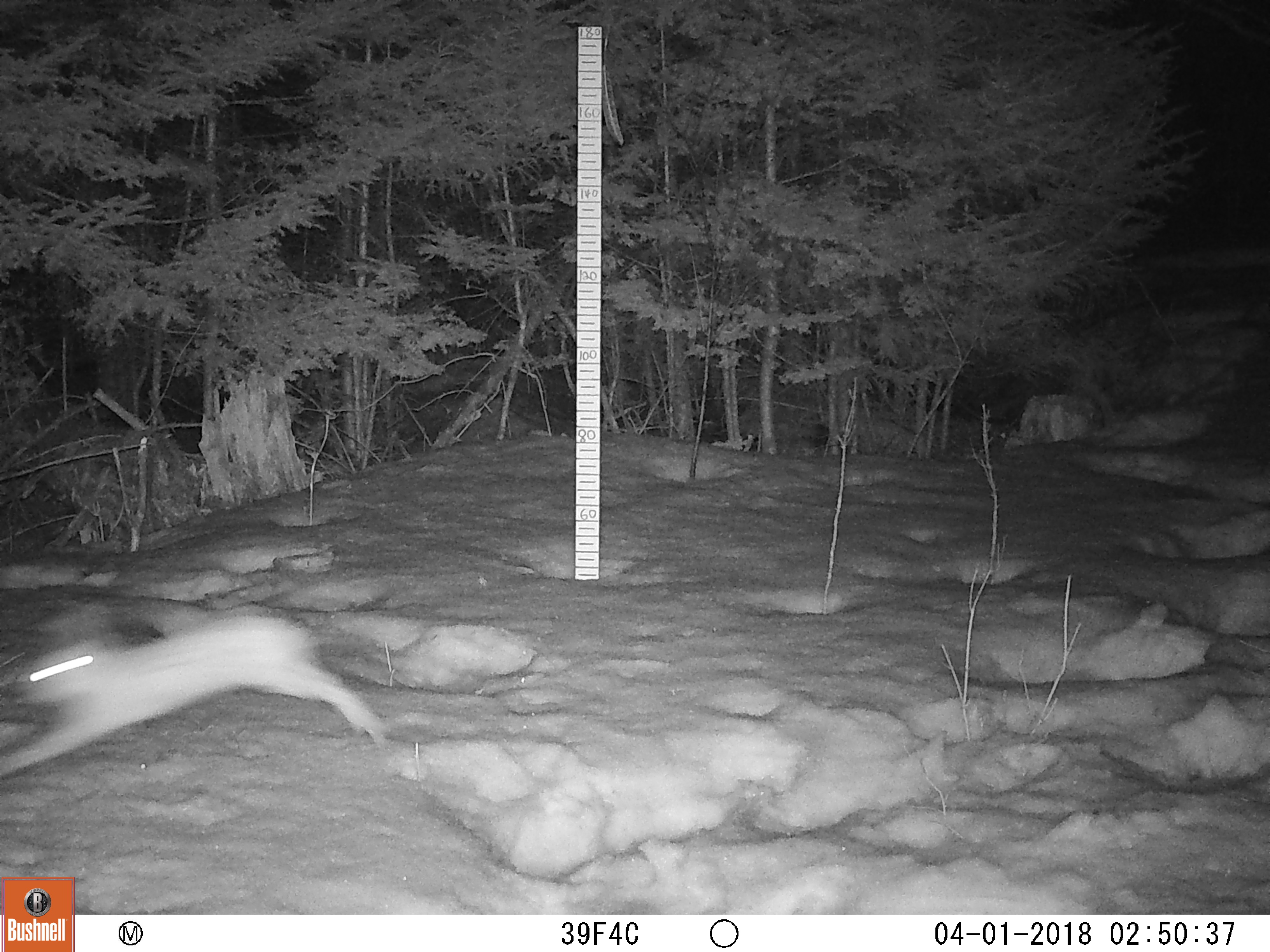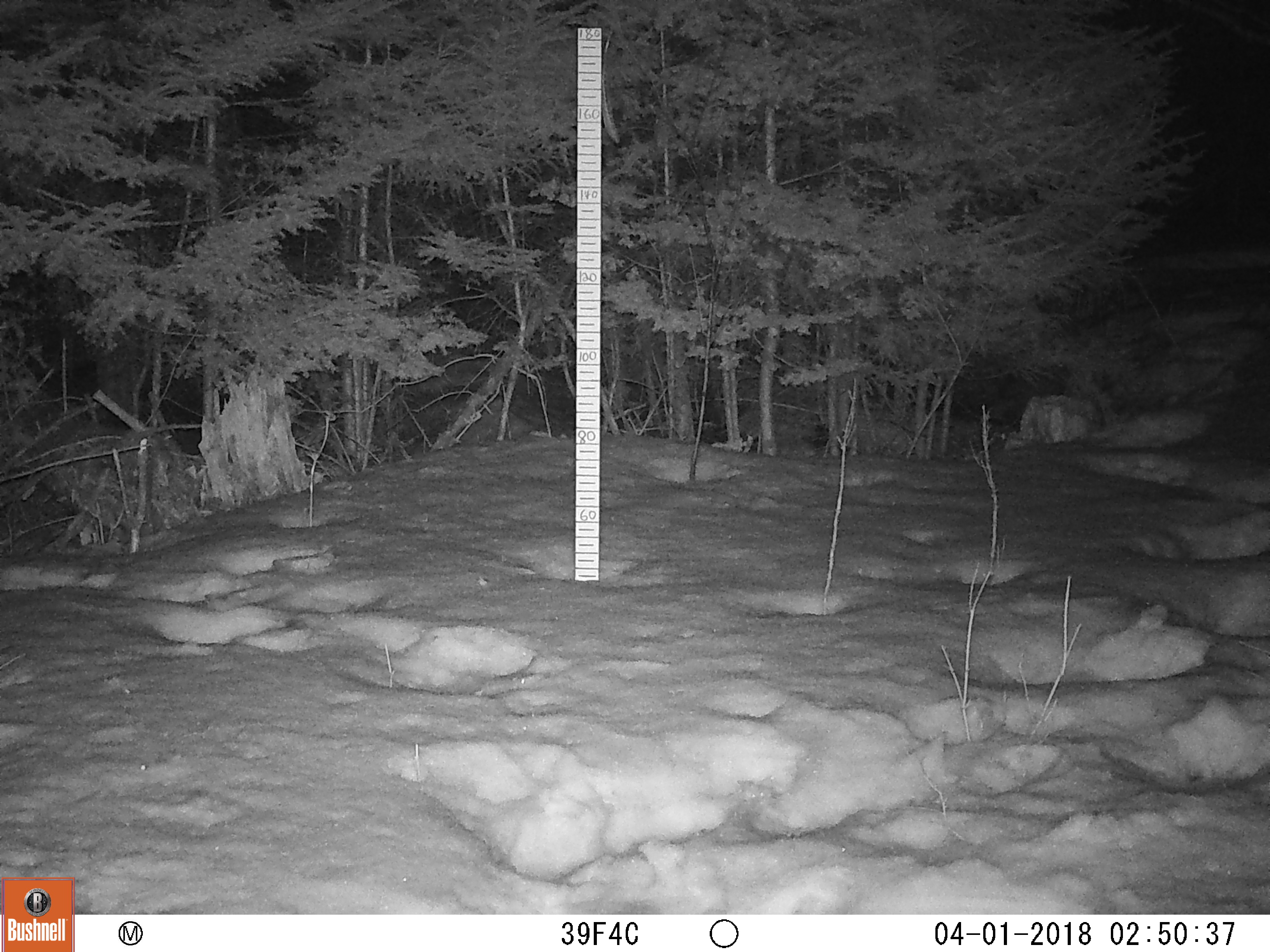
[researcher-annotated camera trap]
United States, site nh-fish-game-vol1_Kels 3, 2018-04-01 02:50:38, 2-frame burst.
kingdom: Animalia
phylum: Chordata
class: Mammalia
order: Lagomorpha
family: Leporidae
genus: Lepus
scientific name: Lepus americanus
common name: snowshoe hare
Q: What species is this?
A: Snowshoe hare (Lepus americanus).